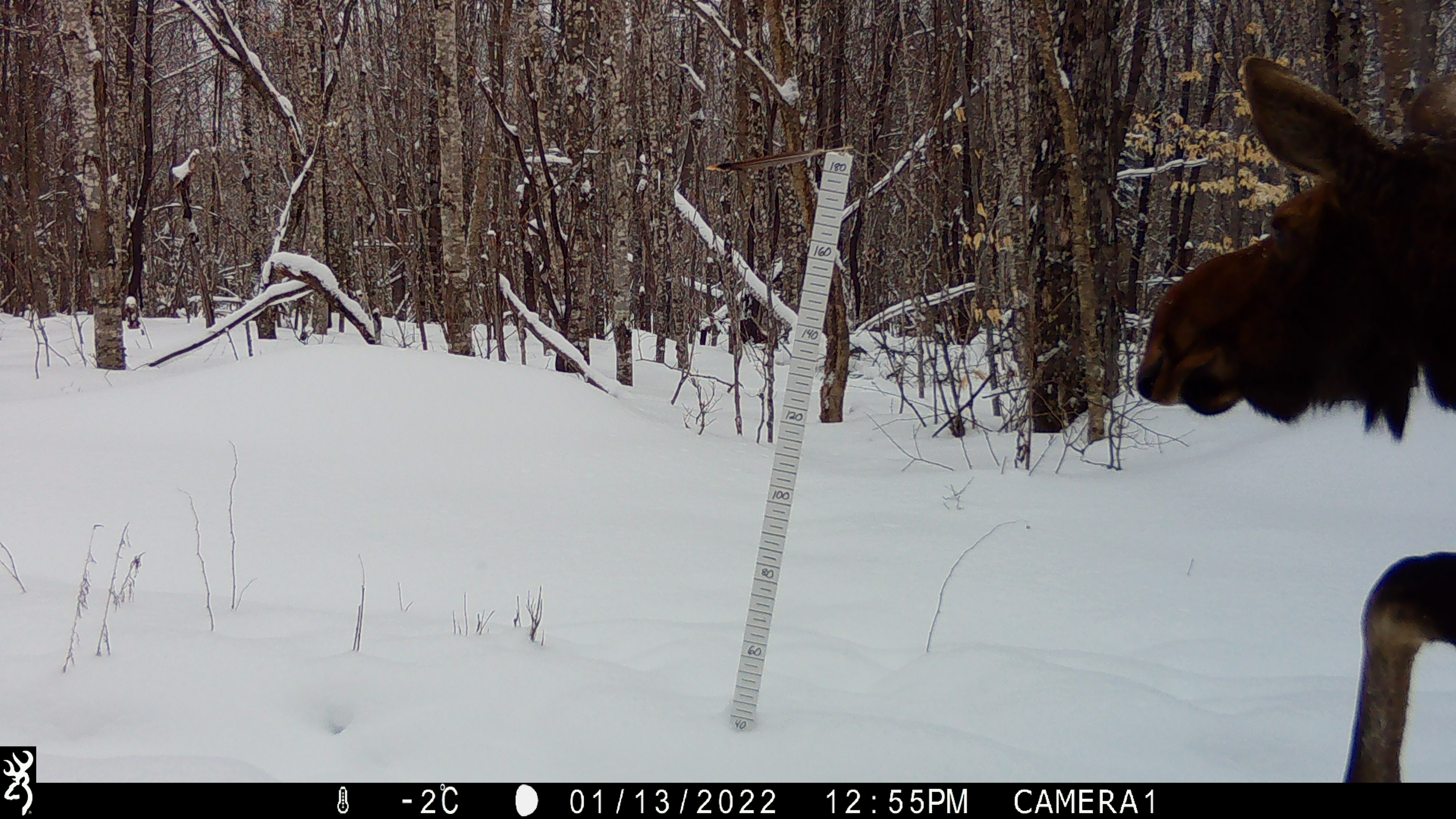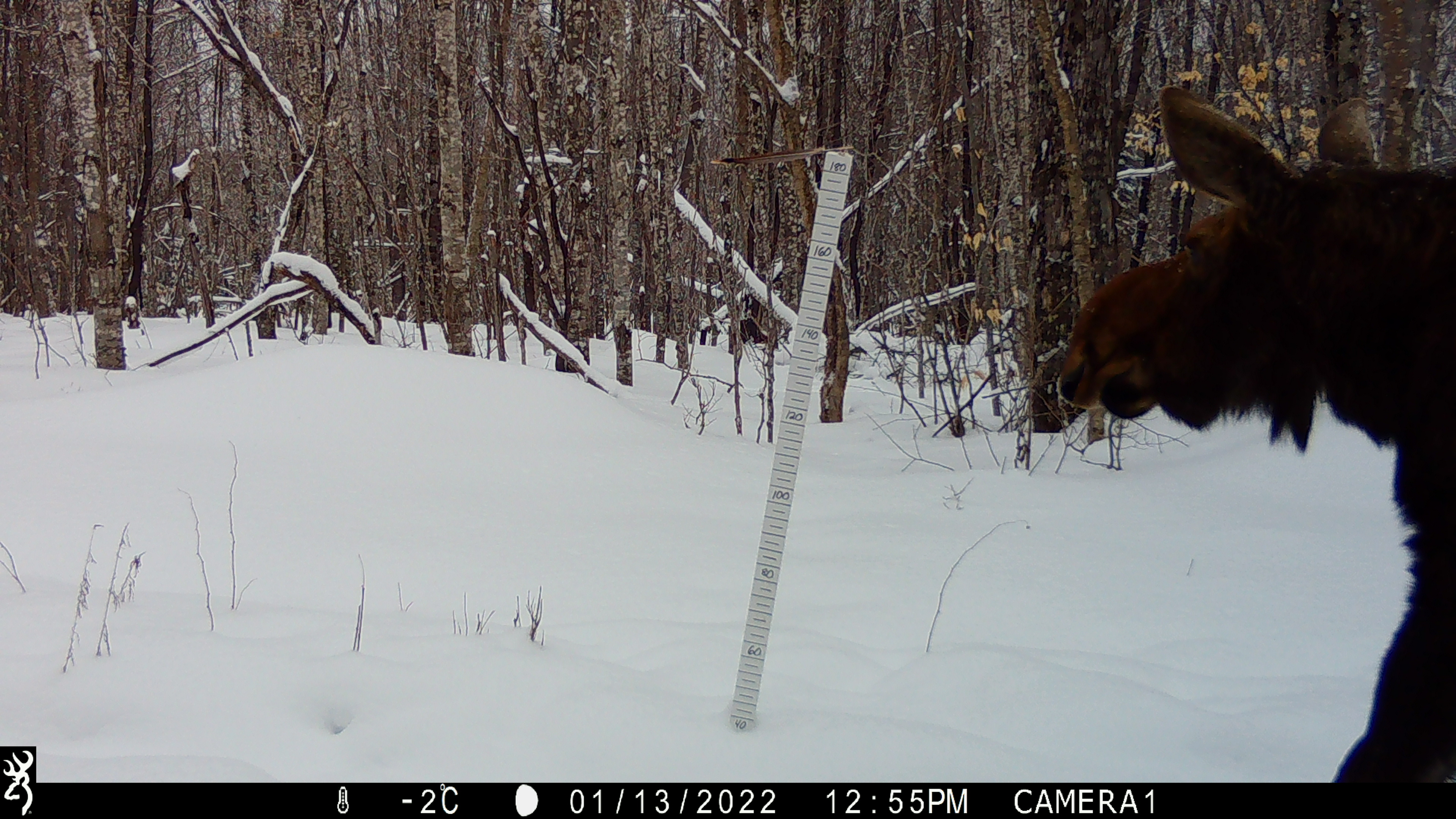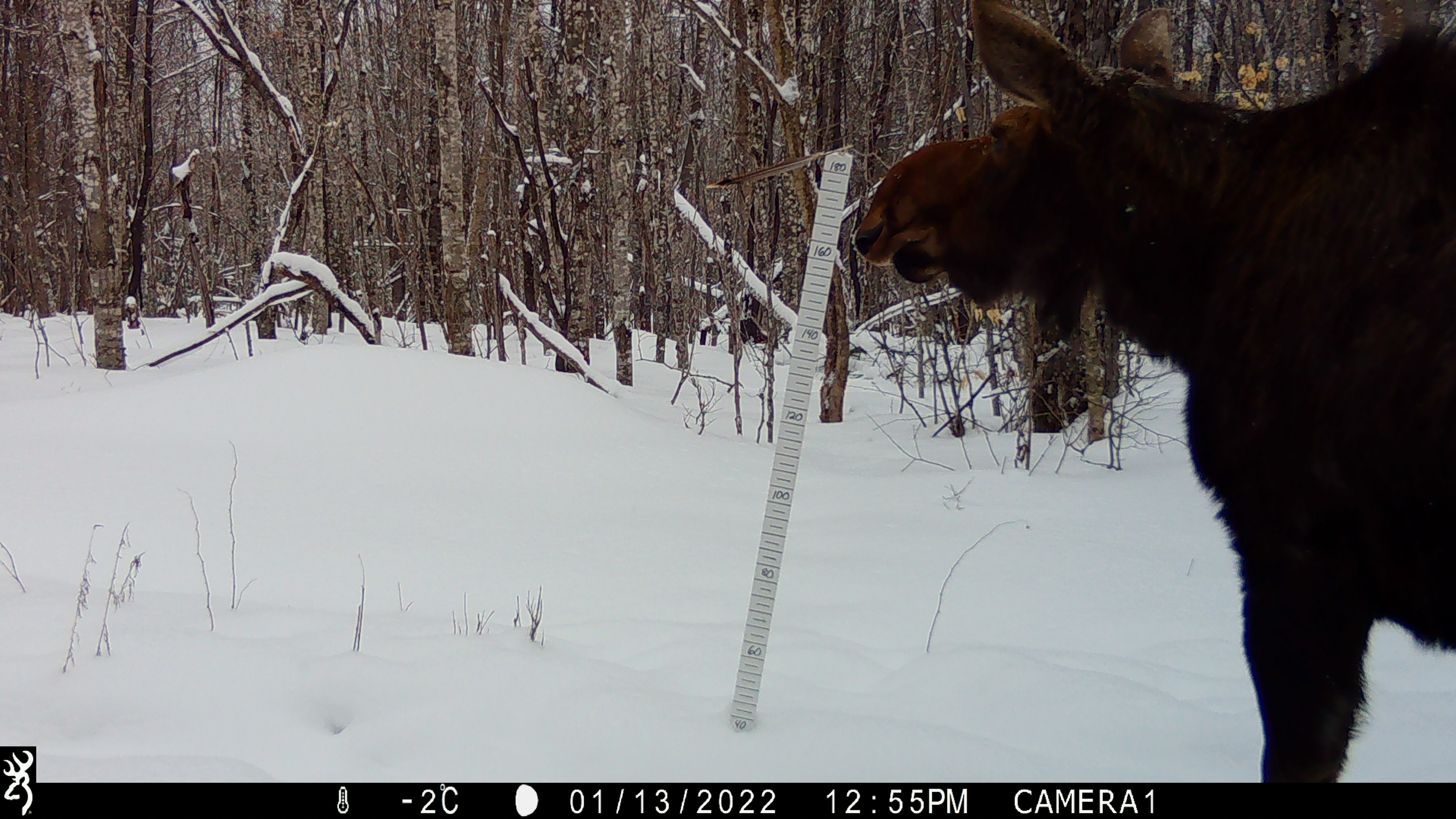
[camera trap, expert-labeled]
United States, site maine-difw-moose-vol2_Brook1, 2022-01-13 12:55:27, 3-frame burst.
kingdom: Animalia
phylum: Chordata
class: Mammalia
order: Artiodactyla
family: Cervidae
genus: Alces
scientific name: Alces alces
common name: moose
Moose (Alces alces).